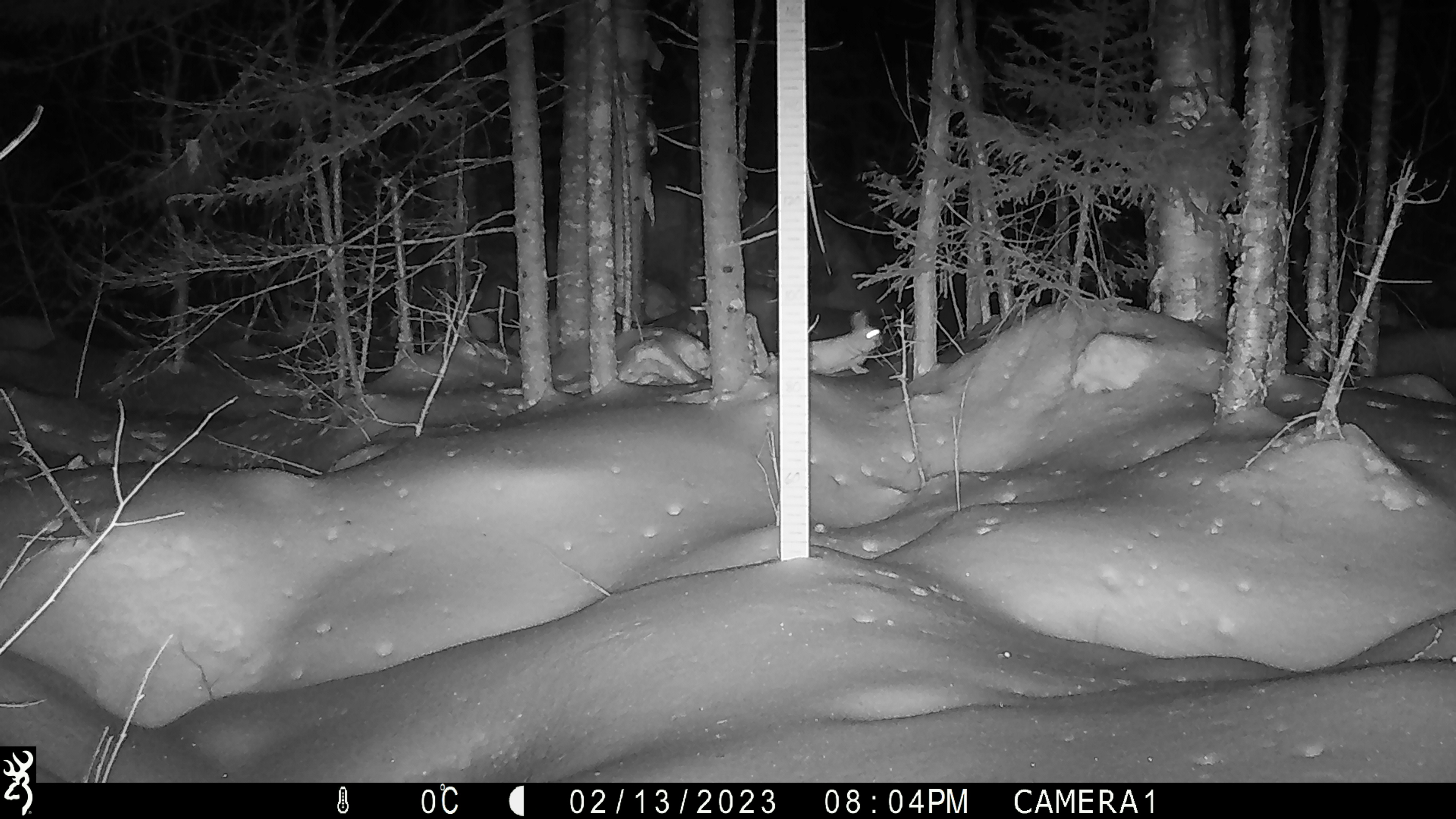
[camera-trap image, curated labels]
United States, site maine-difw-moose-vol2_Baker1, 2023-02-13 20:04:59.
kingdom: Animalia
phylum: Chordata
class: Mammalia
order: Lagomorpha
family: Leporidae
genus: Lepus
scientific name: Lepus americanus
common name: snowshoe hare